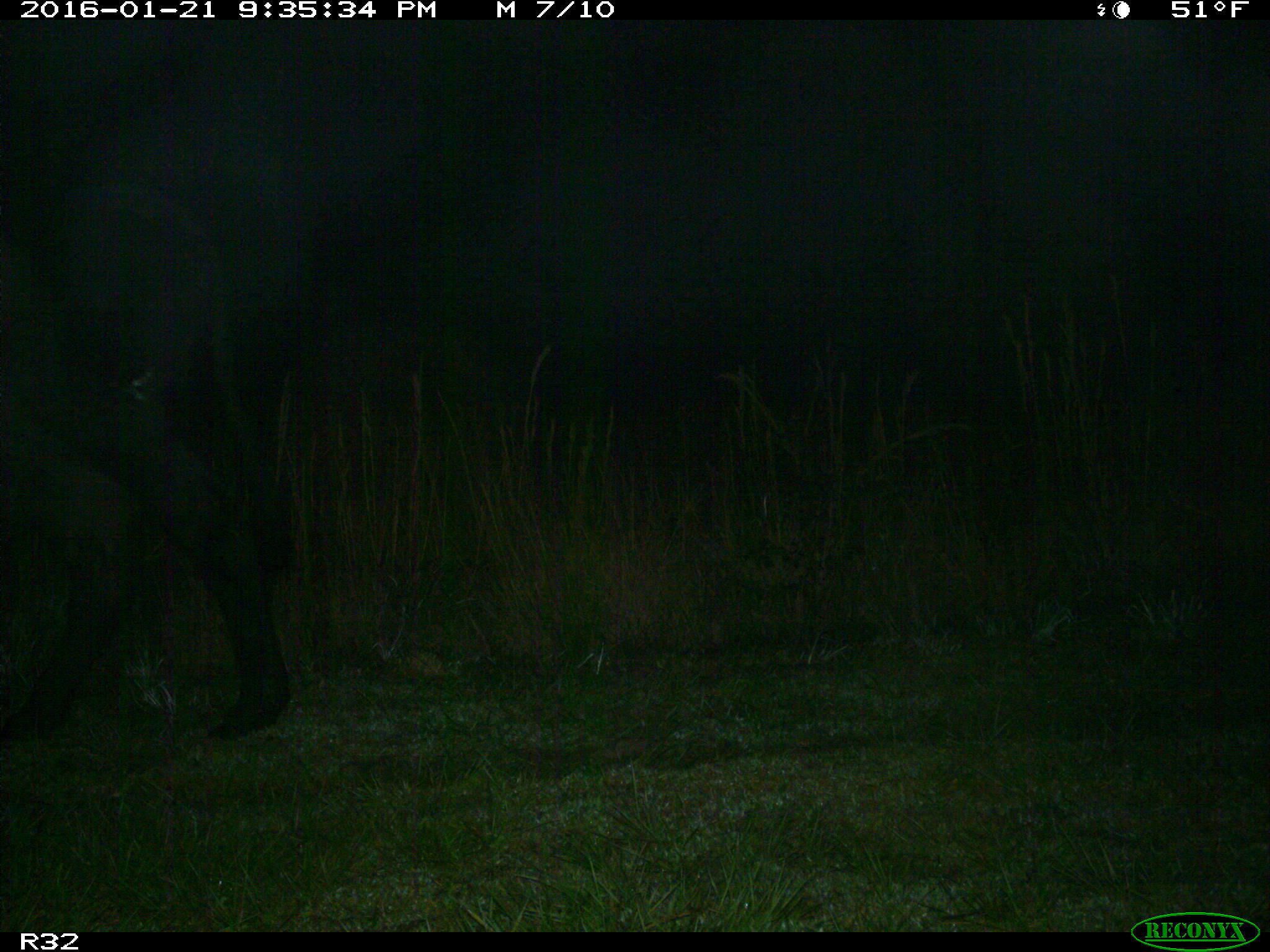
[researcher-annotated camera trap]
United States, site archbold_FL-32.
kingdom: Animalia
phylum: Chordata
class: Mammalia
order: Artiodactyla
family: Bovidae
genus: Bos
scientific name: Bos taurus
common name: domestic cow